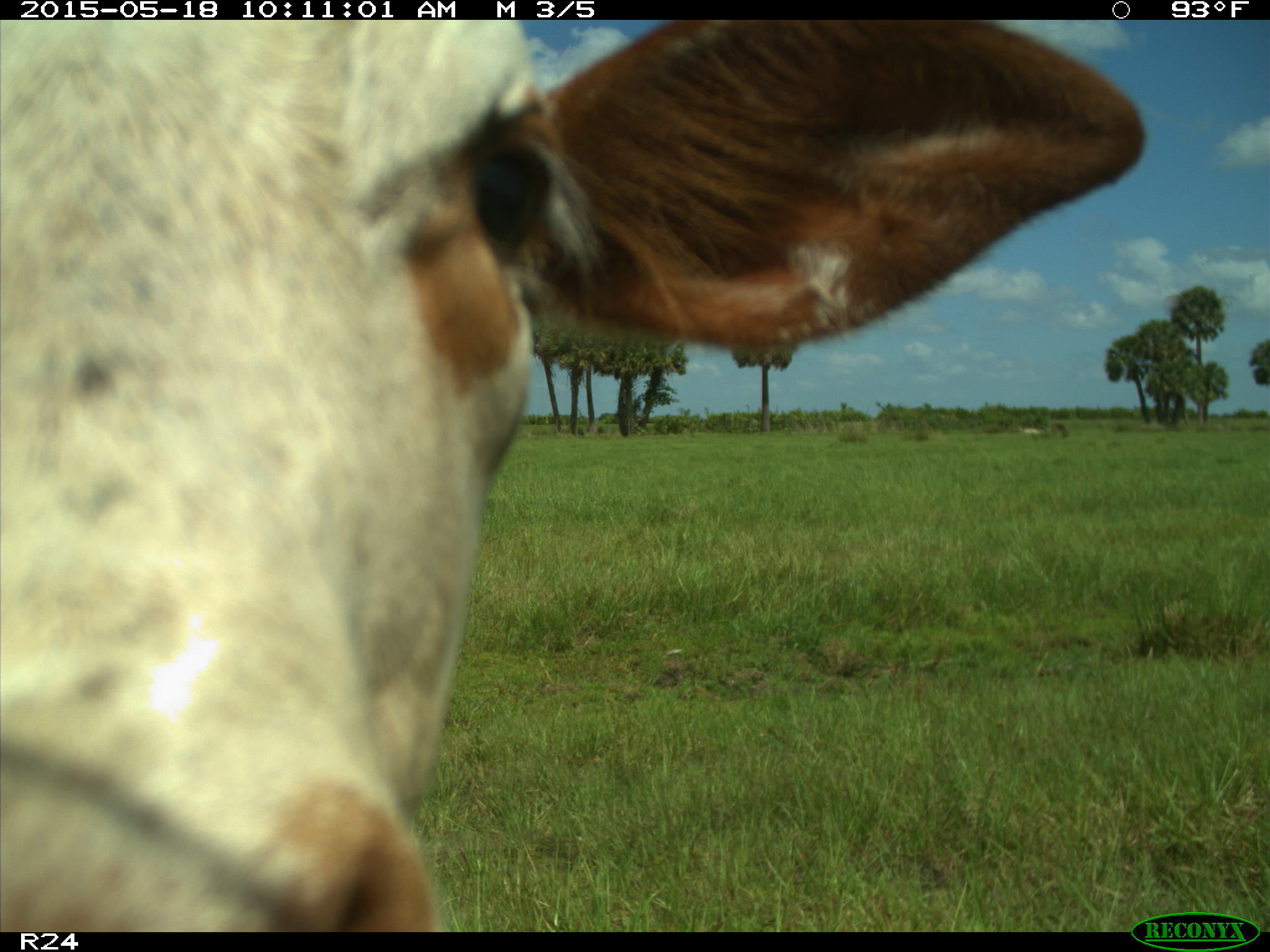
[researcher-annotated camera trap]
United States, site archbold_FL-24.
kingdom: Animalia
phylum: Chordata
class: Mammalia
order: Artiodactyla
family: Bovidae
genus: Bos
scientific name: Bos taurus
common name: domestic cow